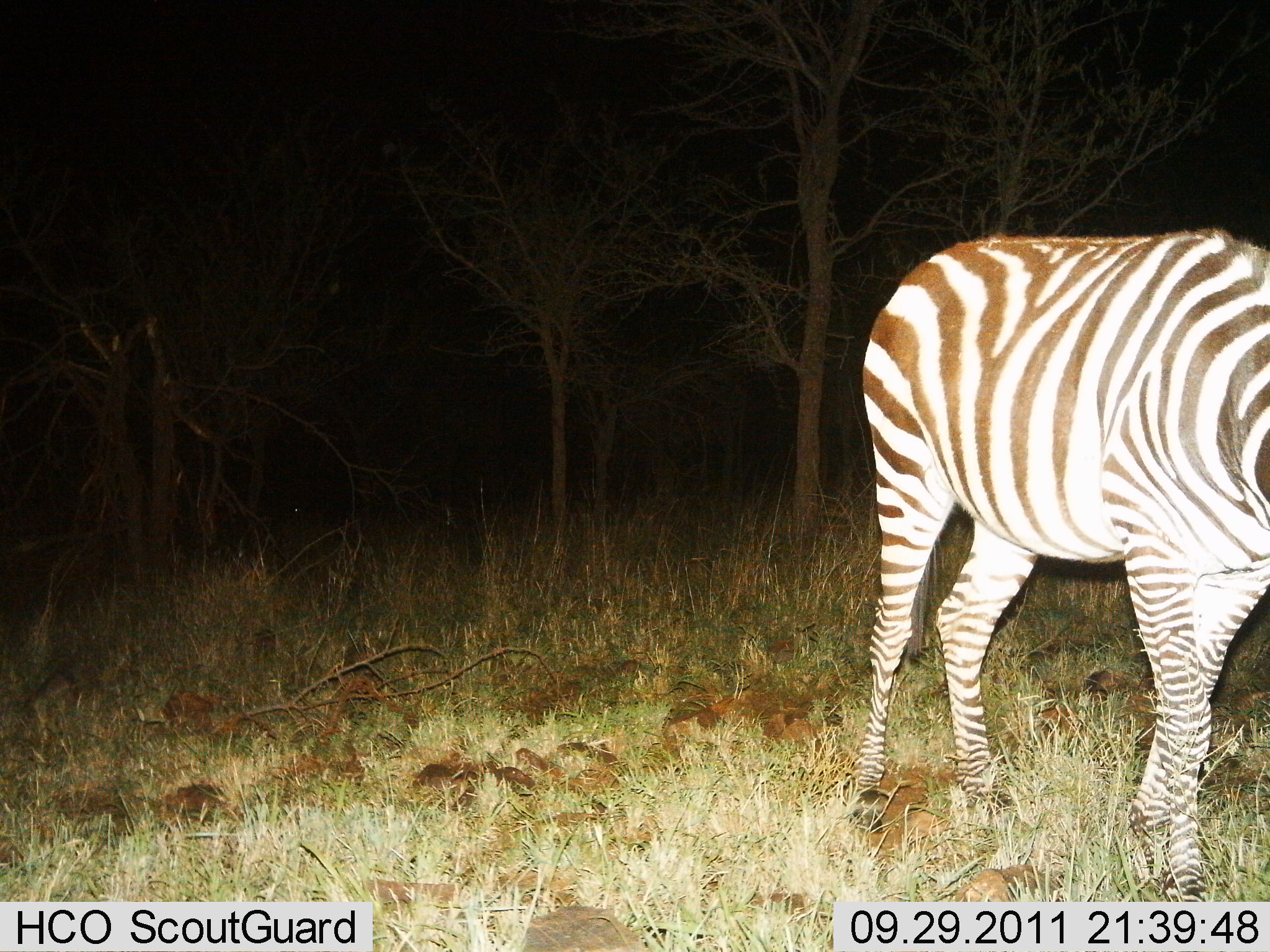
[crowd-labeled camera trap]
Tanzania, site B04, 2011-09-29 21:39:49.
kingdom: Animalia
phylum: Chordata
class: Mammalia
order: Perissodactyla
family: Equidae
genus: Equus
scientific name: Equus quagga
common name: plains zebra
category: zebra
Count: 1.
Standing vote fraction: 71%.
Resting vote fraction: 0%.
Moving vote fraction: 21%.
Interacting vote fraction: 0%.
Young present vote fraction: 0%.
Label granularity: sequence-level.